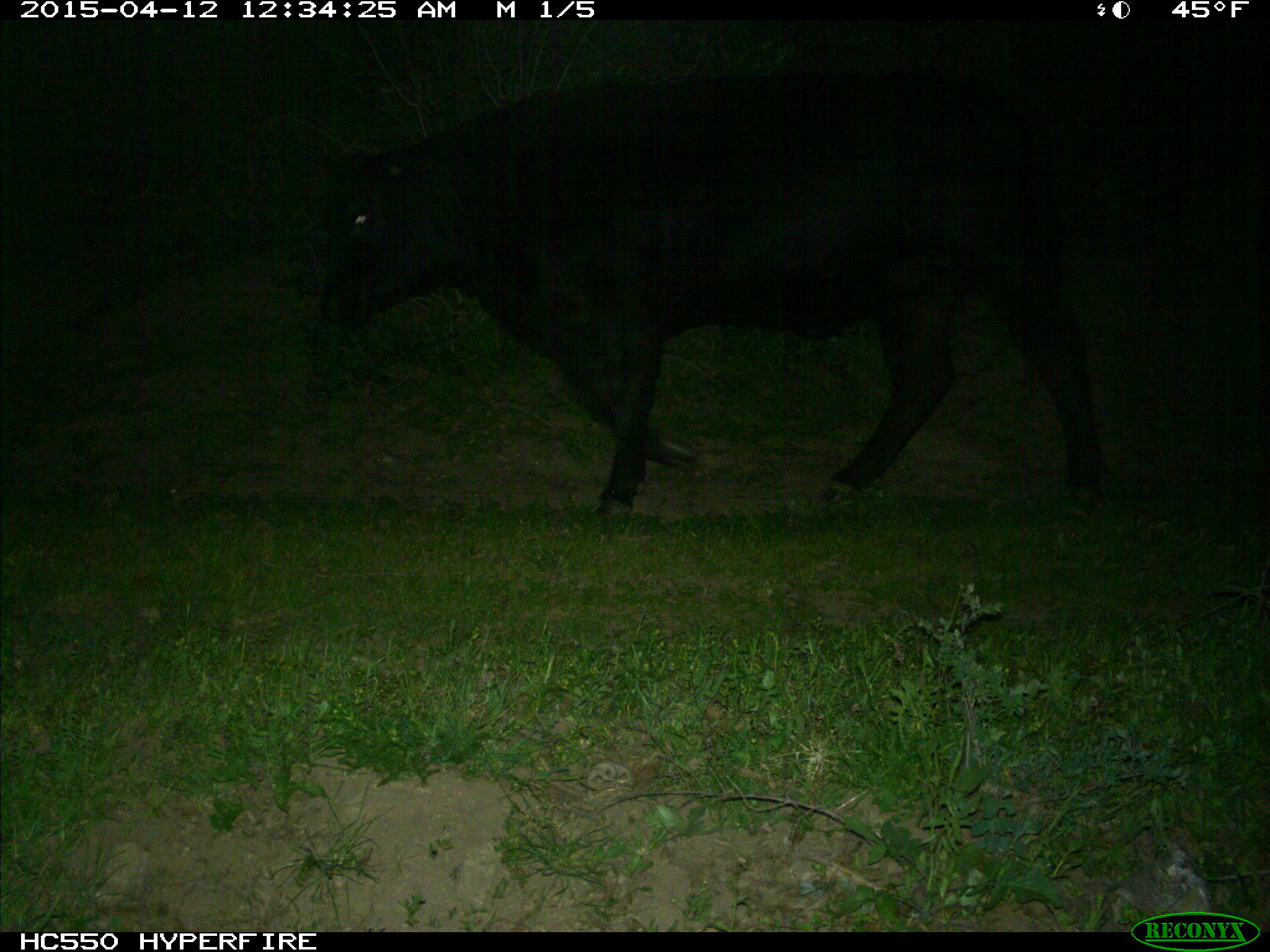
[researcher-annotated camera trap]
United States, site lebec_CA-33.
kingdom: Animalia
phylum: Chordata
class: Mammalia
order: Artiodactyla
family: Bovidae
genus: Bos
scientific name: Bos taurus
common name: domestic cow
Bos taurus (domestic cow).